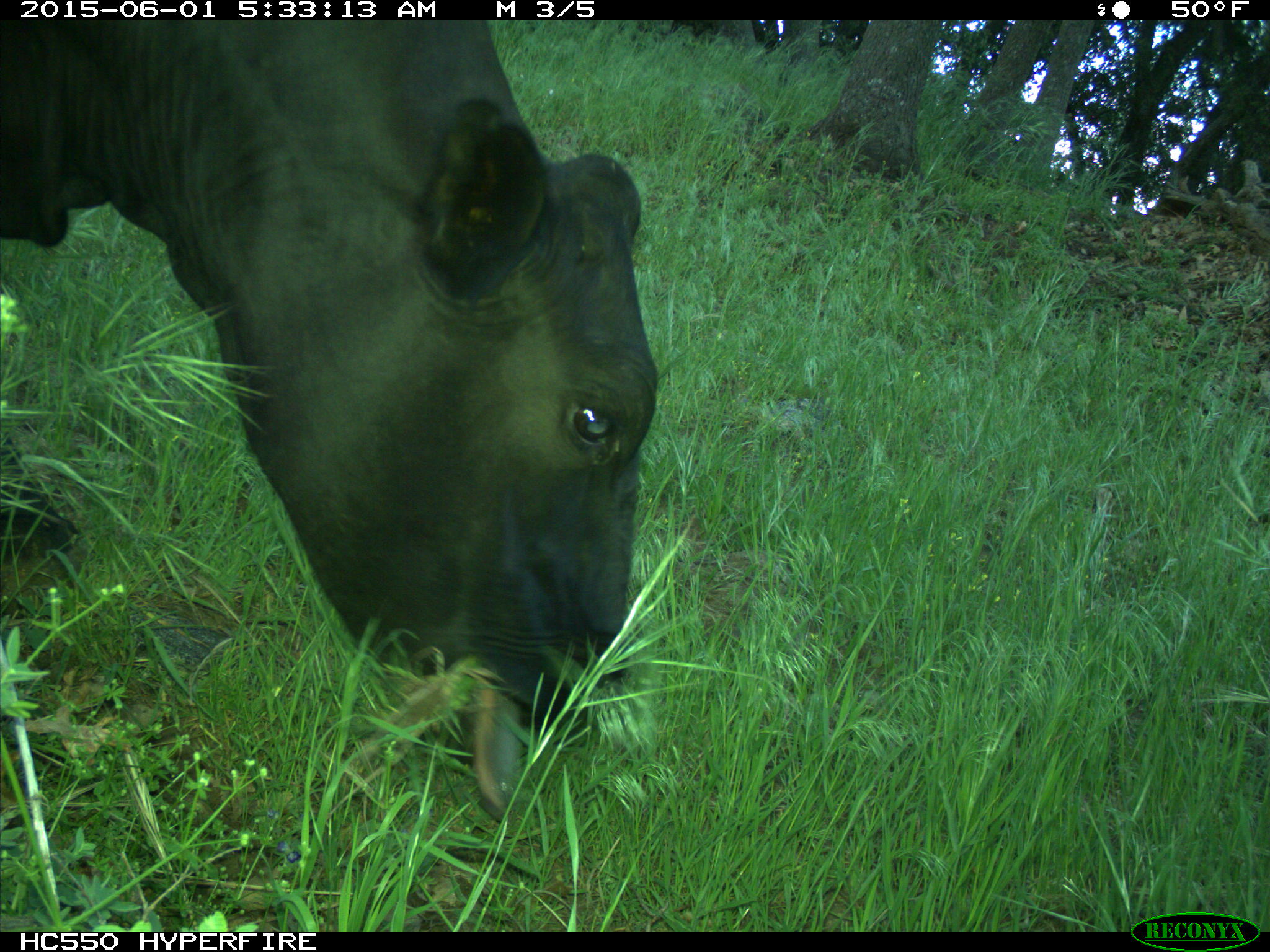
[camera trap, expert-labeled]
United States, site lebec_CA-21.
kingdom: Animalia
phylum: Chordata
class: Mammalia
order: Artiodactyla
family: Bovidae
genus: Bos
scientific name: Bos taurus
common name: domestic cow